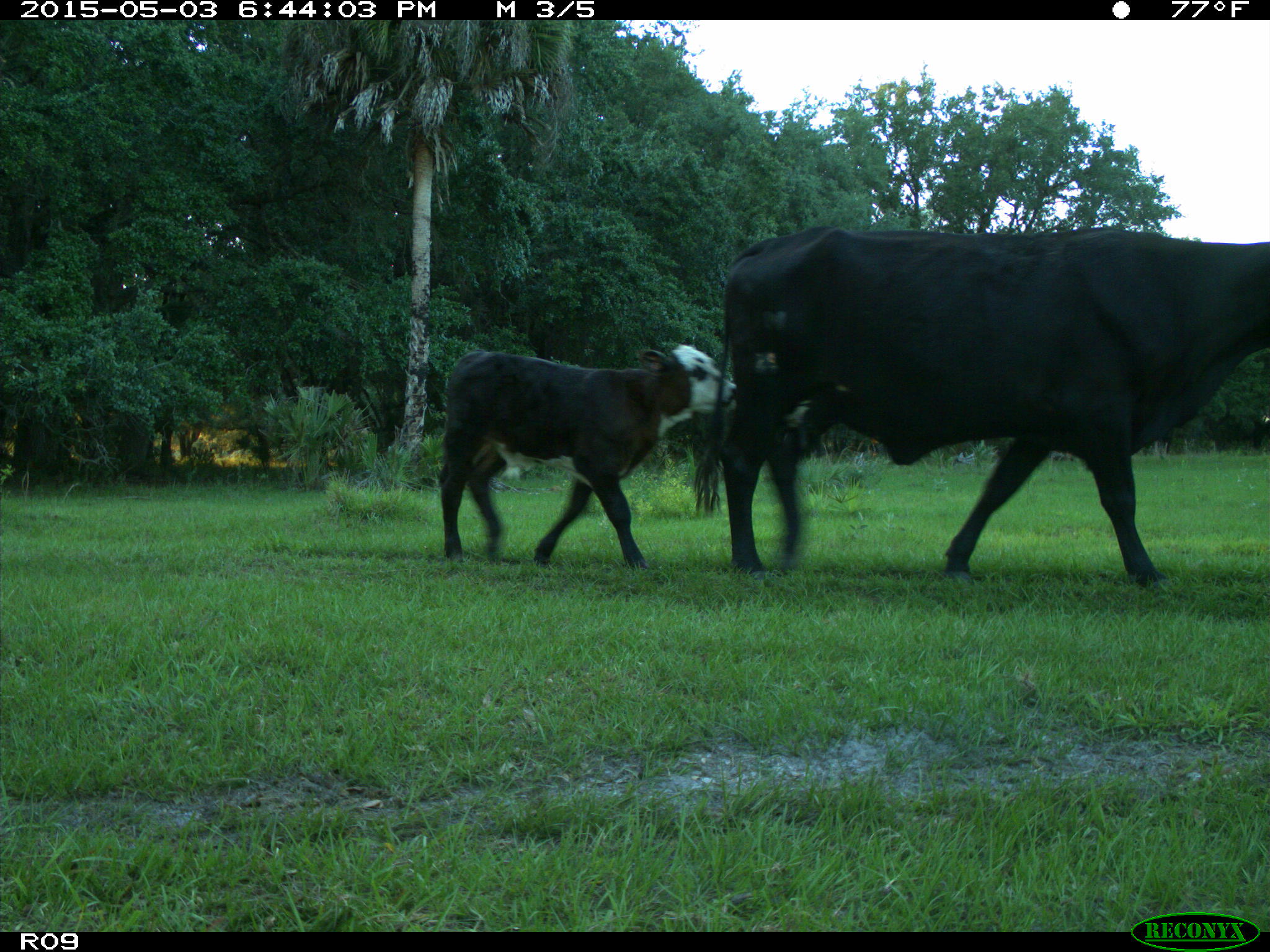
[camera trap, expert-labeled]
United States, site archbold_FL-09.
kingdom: Animalia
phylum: Chordata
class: Mammalia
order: Artiodactyla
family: Bovidae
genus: Bos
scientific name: Bos taurus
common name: domestic cow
Bos taurus (domestic cow).